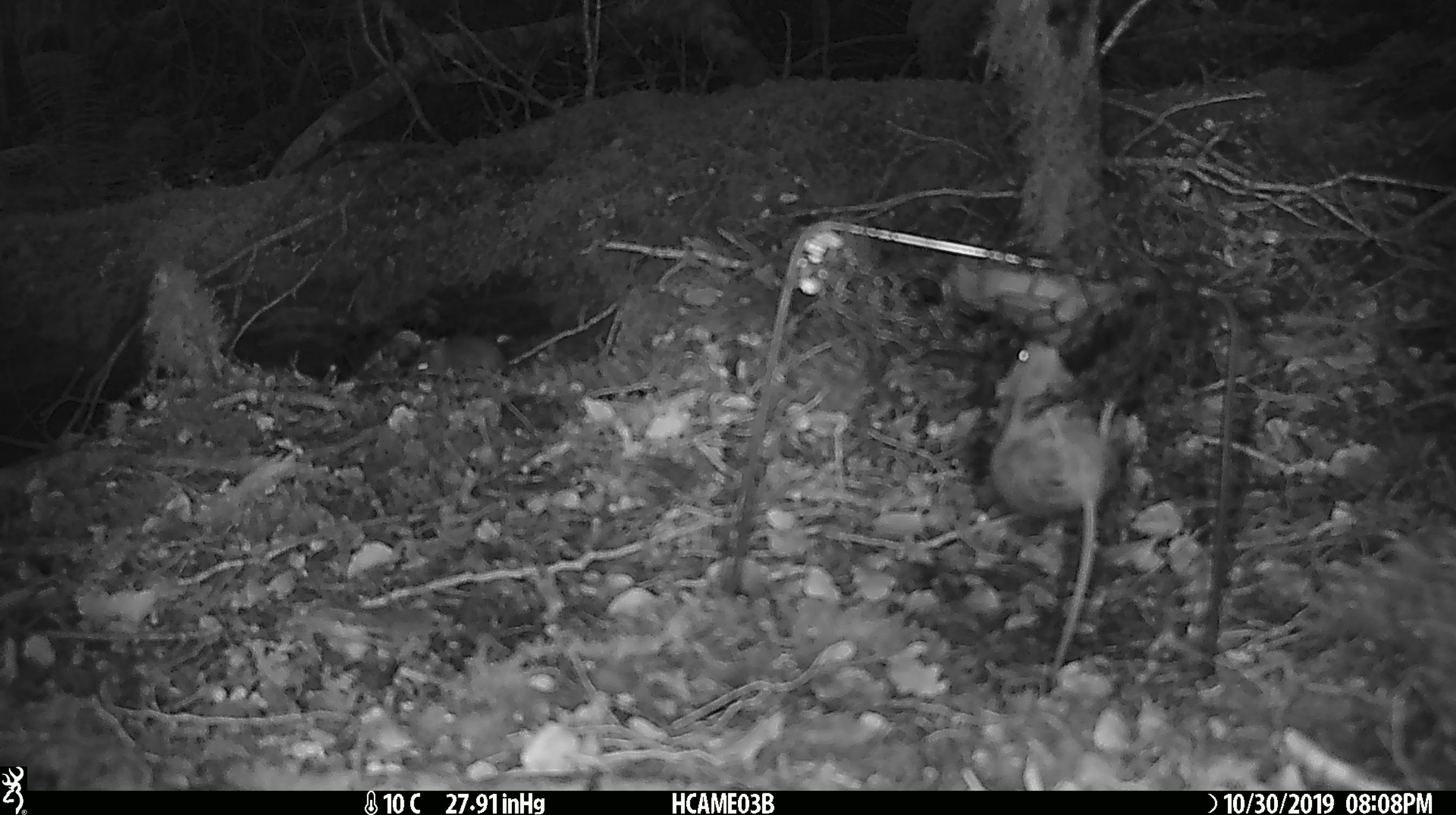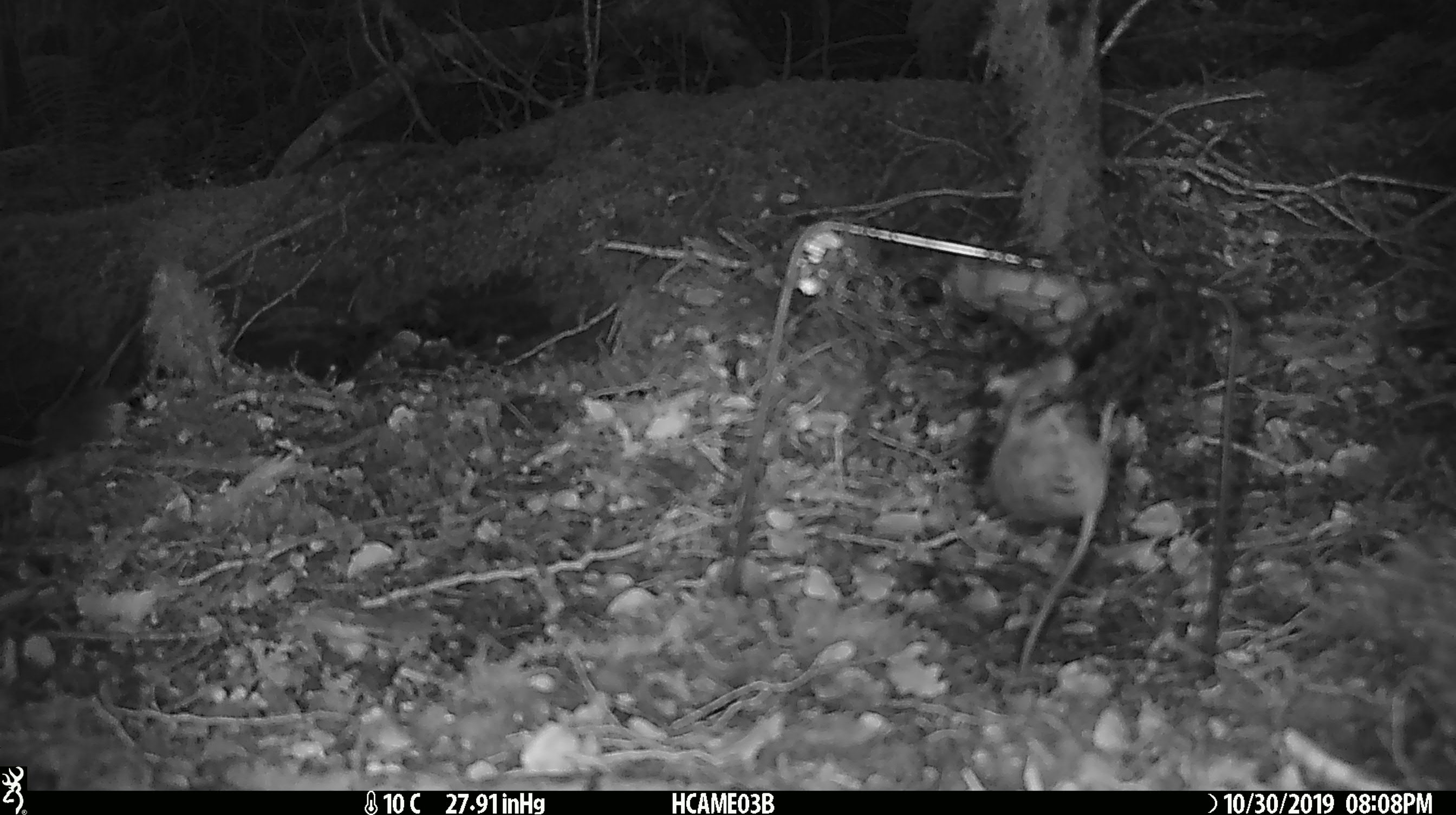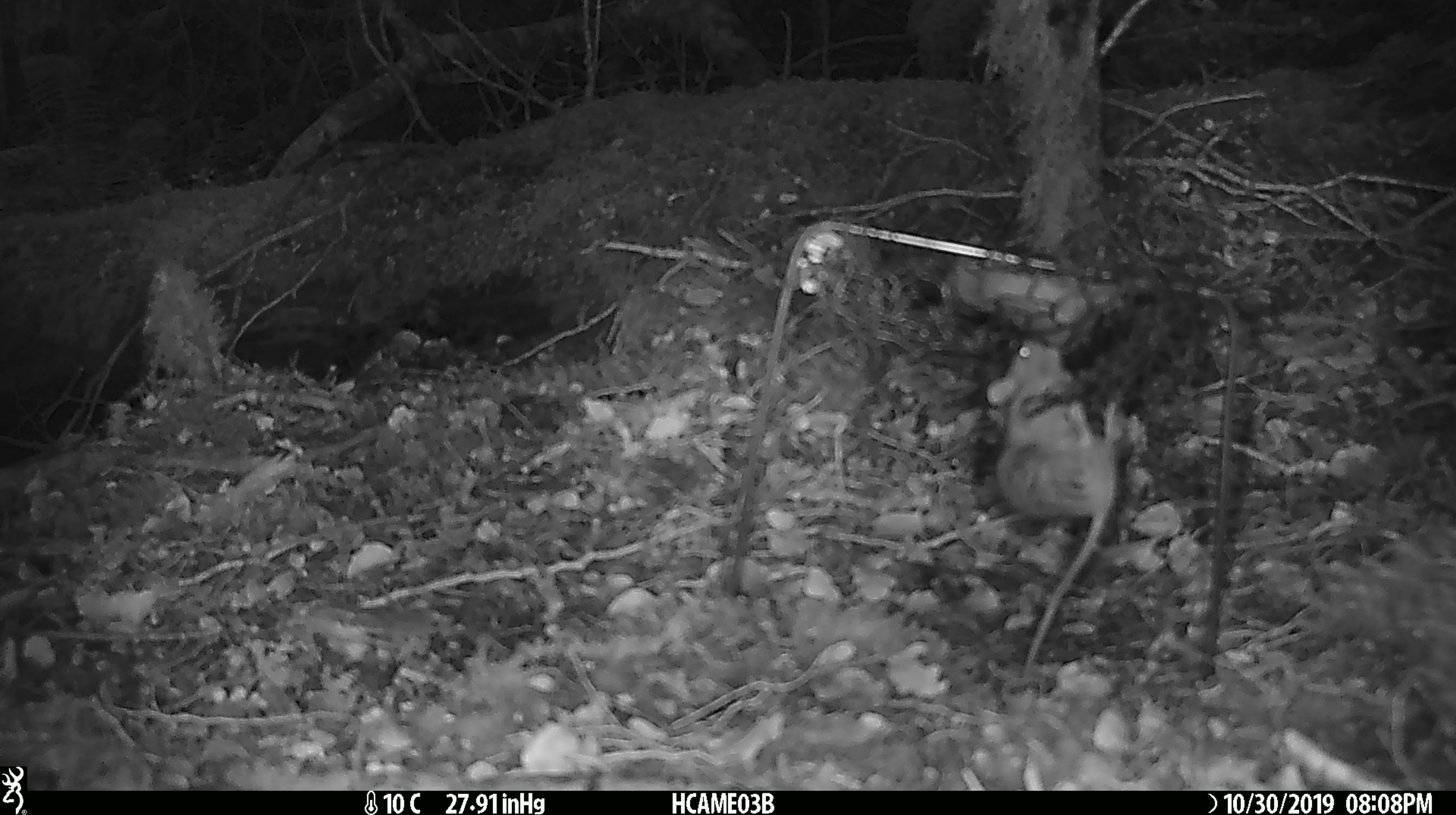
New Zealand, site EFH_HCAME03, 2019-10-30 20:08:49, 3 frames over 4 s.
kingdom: Animalia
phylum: Chordata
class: Mammalia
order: Rodentia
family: Muridae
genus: Mus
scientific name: Mus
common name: mouse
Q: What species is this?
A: Mouse (Mus).